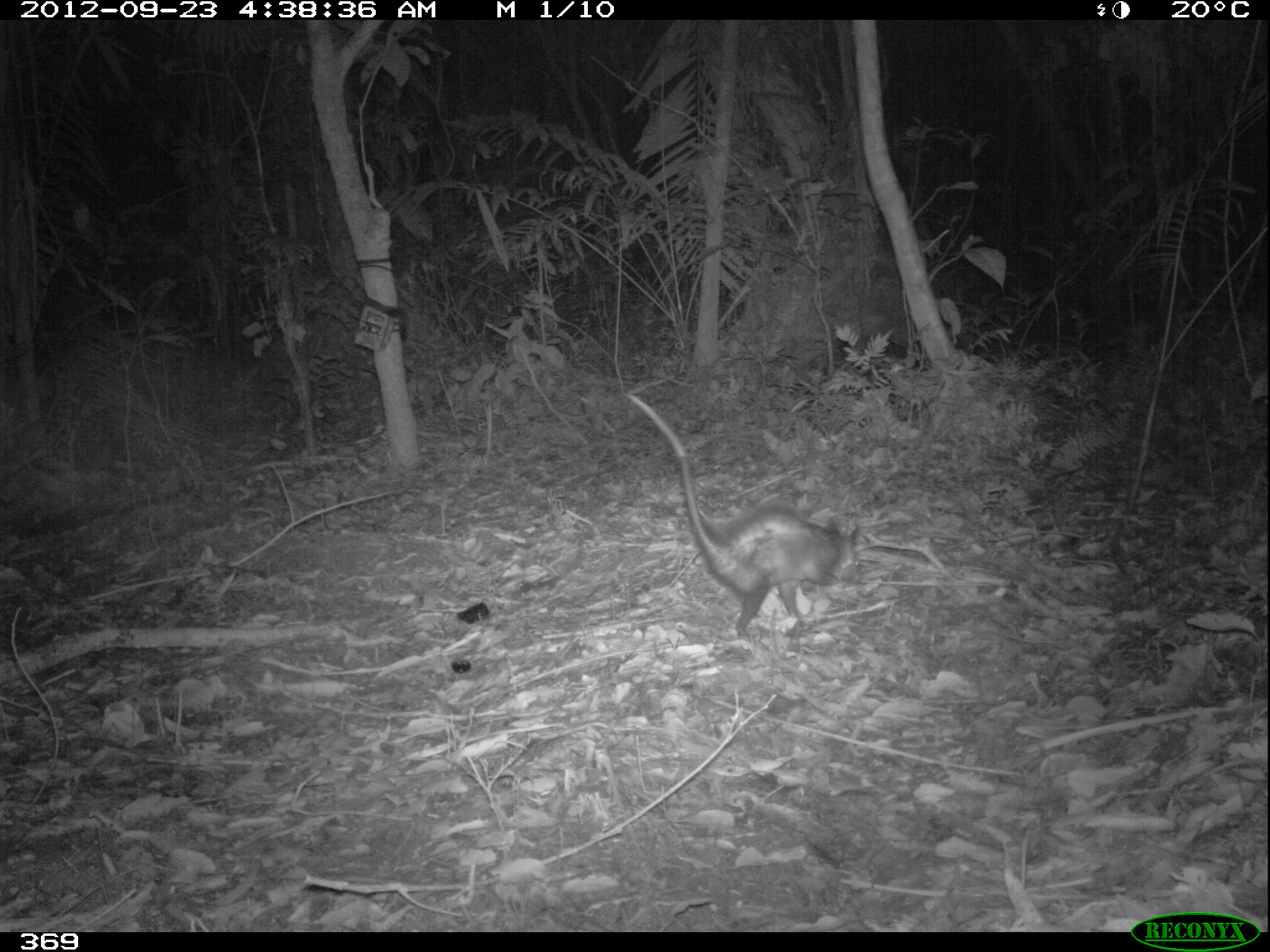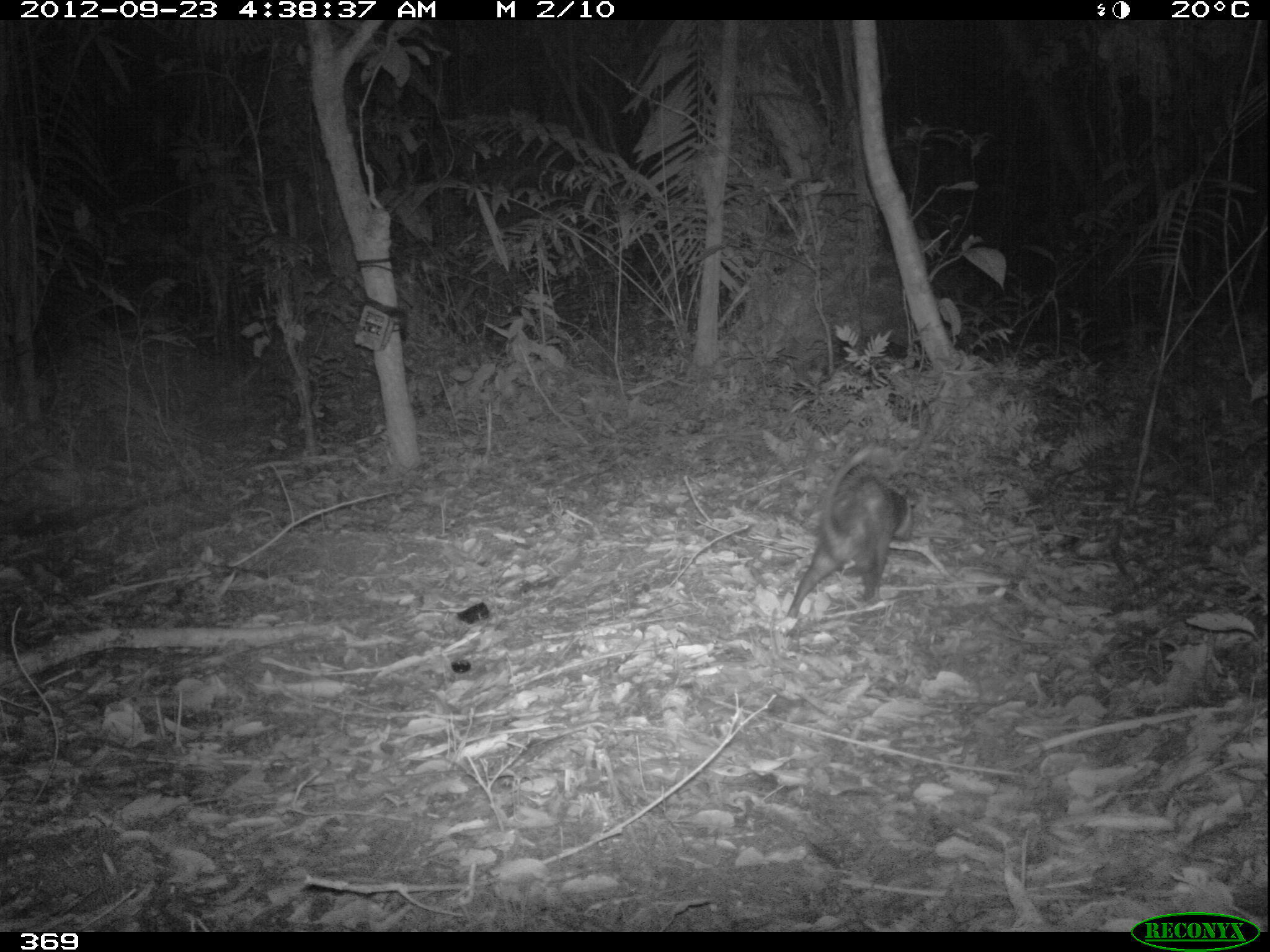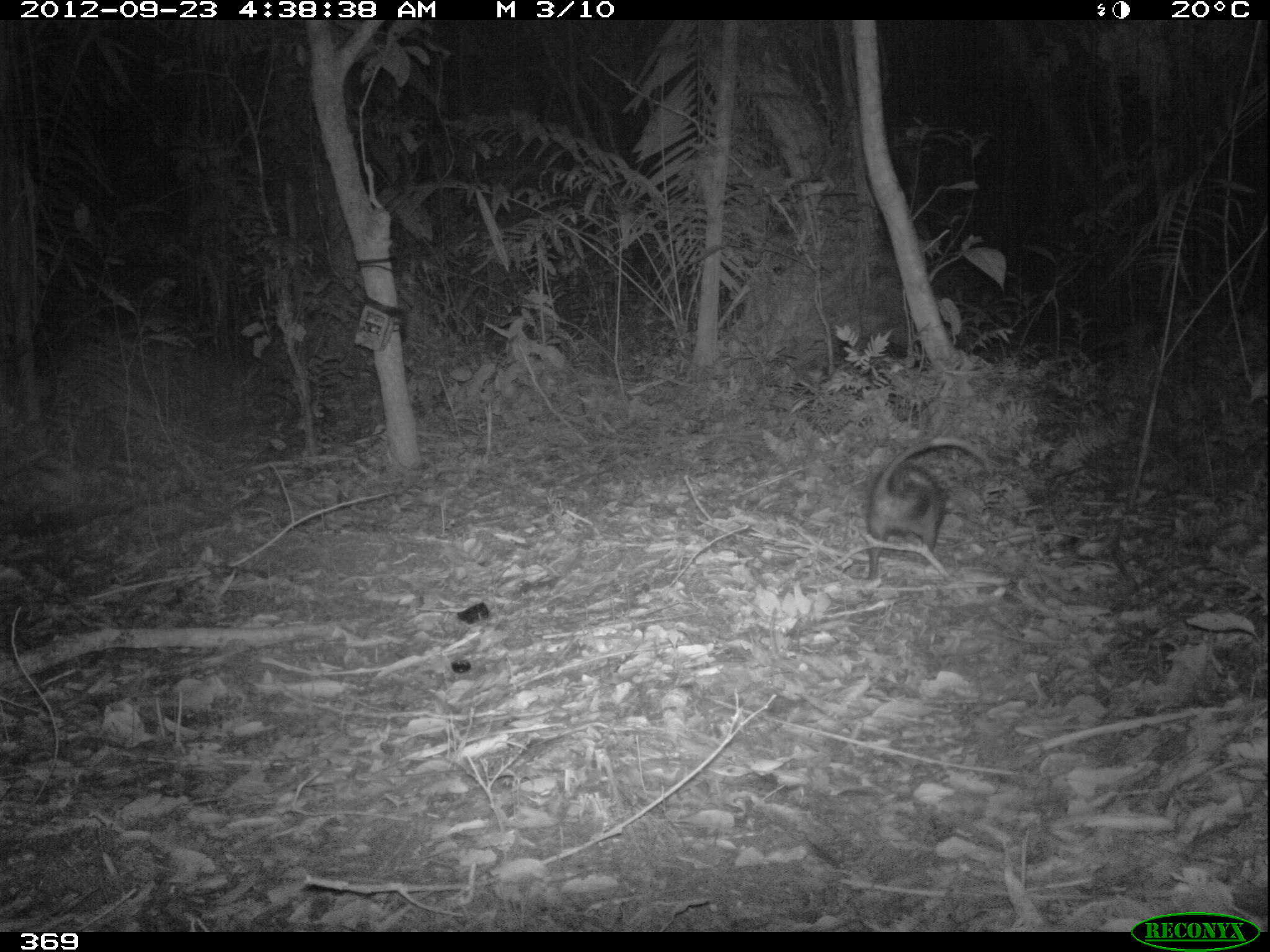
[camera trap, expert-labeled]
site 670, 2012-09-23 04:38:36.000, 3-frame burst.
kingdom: Animalia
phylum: Chordata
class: Mammalia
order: Didelphimorphia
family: Didelphidae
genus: Didelphis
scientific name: Didelphis marsupialis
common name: southern opossum